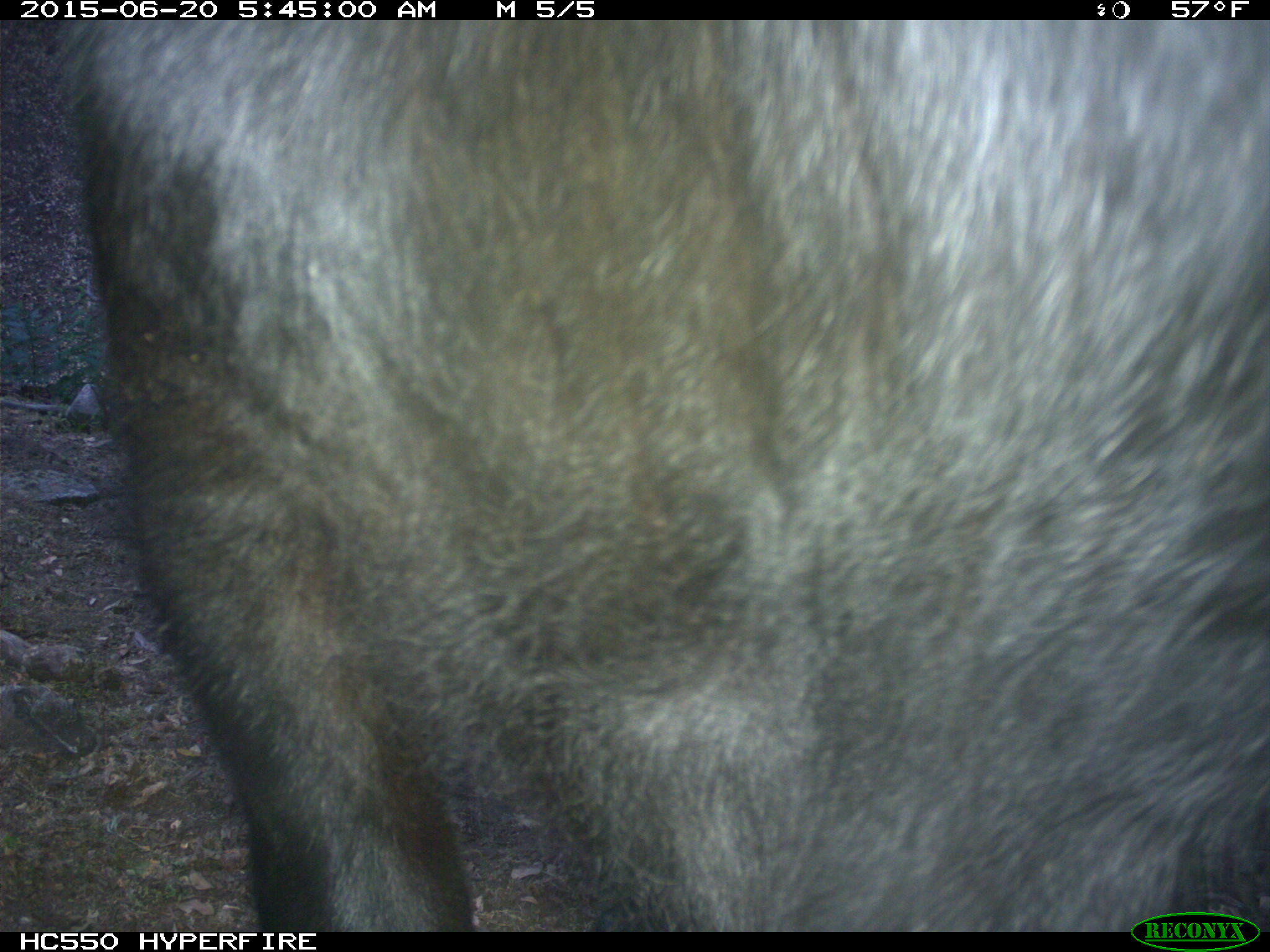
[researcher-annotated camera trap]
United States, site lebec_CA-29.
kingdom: Animalia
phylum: Chordata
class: Mammalia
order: Artiodactyla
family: Bovidae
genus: Bos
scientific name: Bos taurus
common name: domestic cow